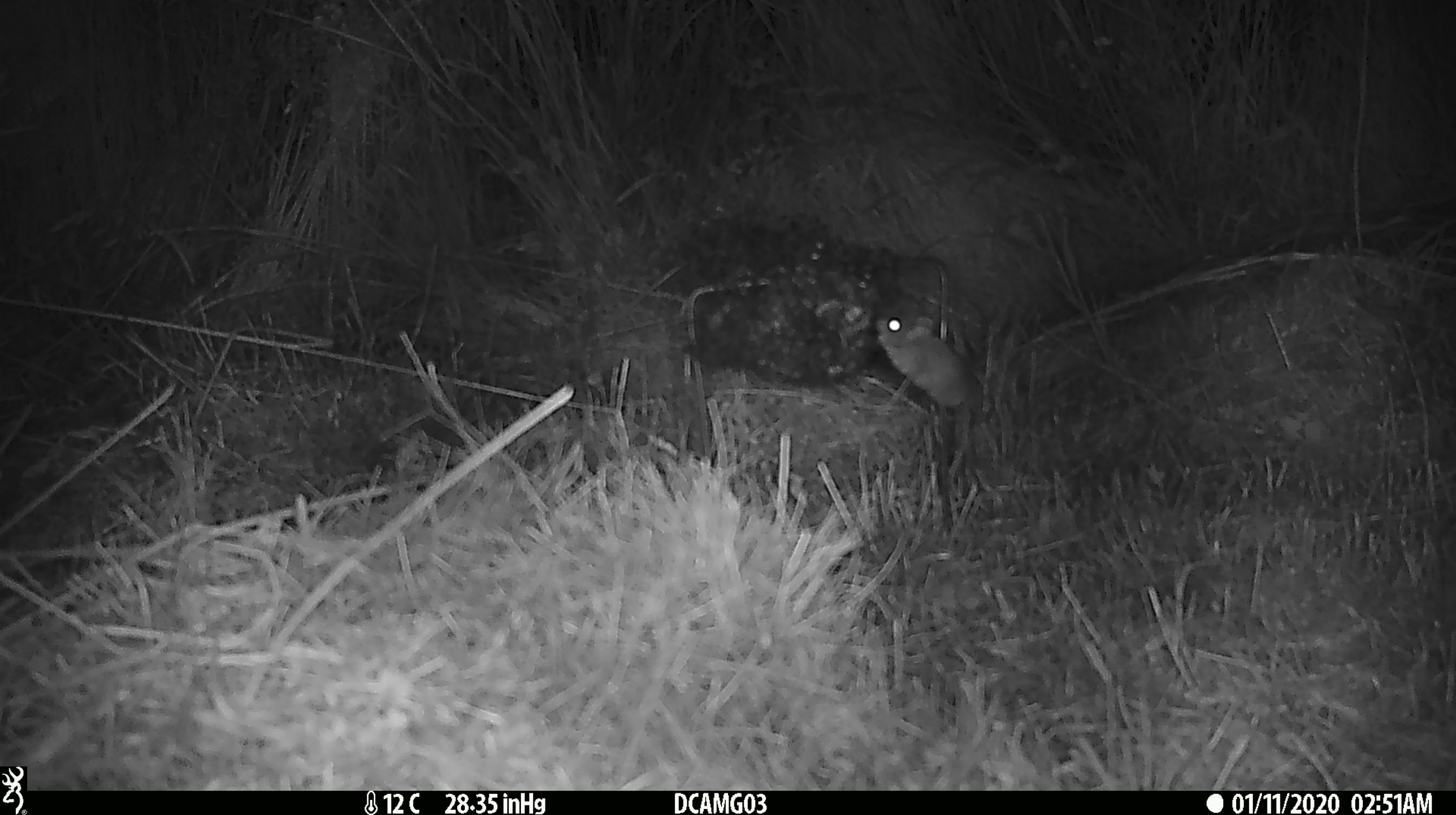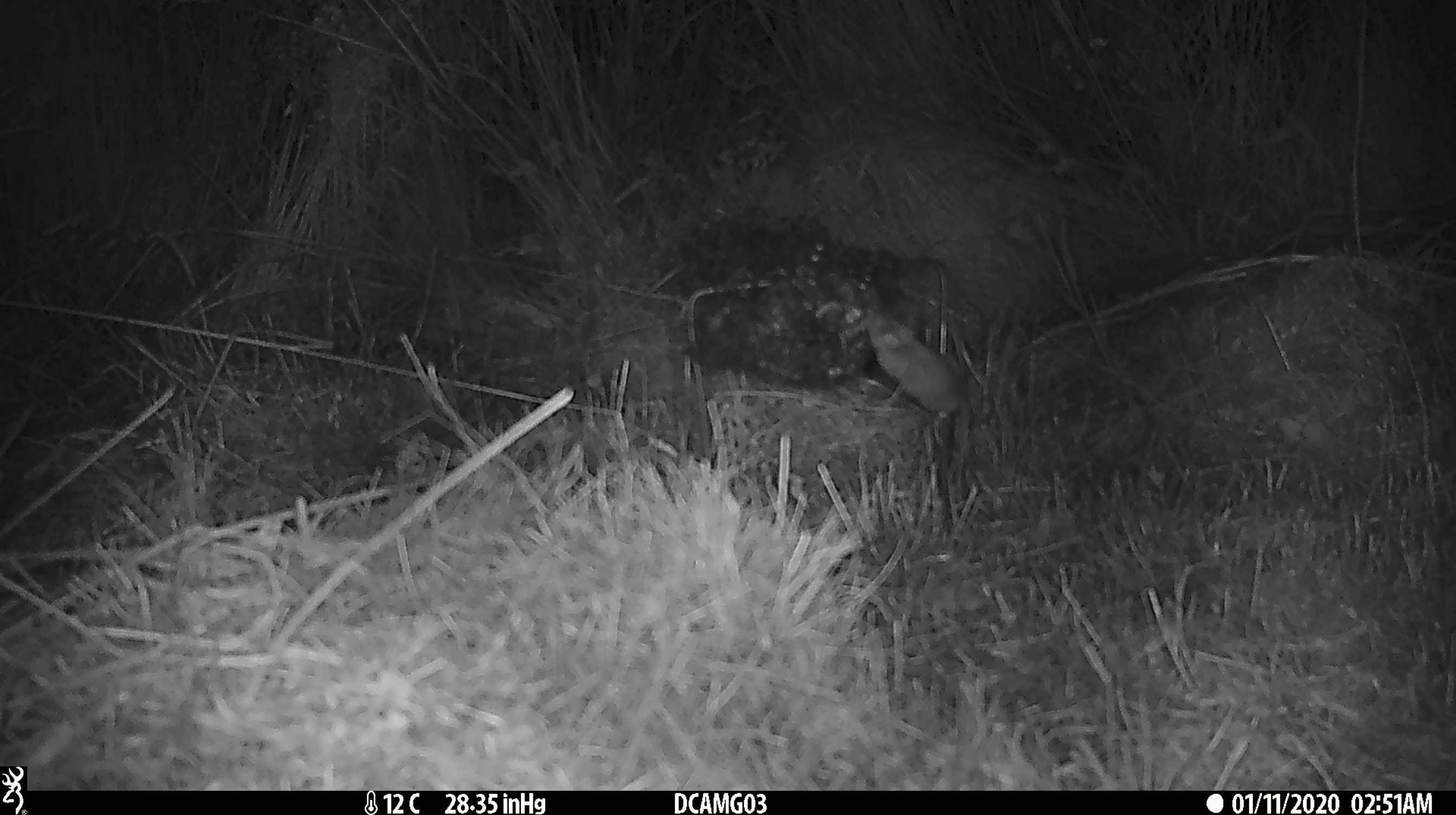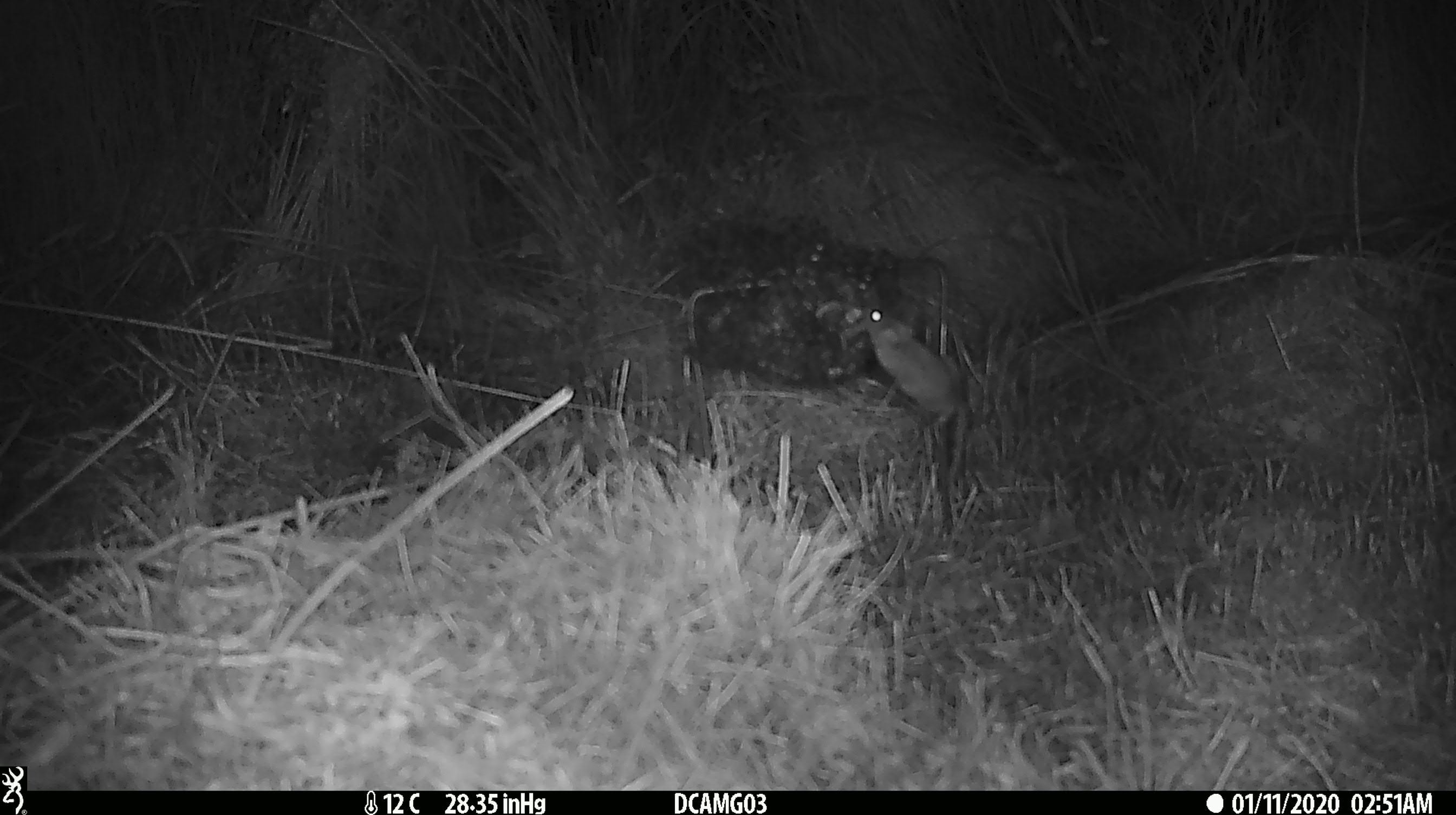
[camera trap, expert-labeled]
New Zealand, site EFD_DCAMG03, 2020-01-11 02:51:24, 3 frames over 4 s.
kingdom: Animalia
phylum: Chordata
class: Mammalia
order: Rodentia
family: Muridae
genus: Mus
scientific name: Mus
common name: mouse